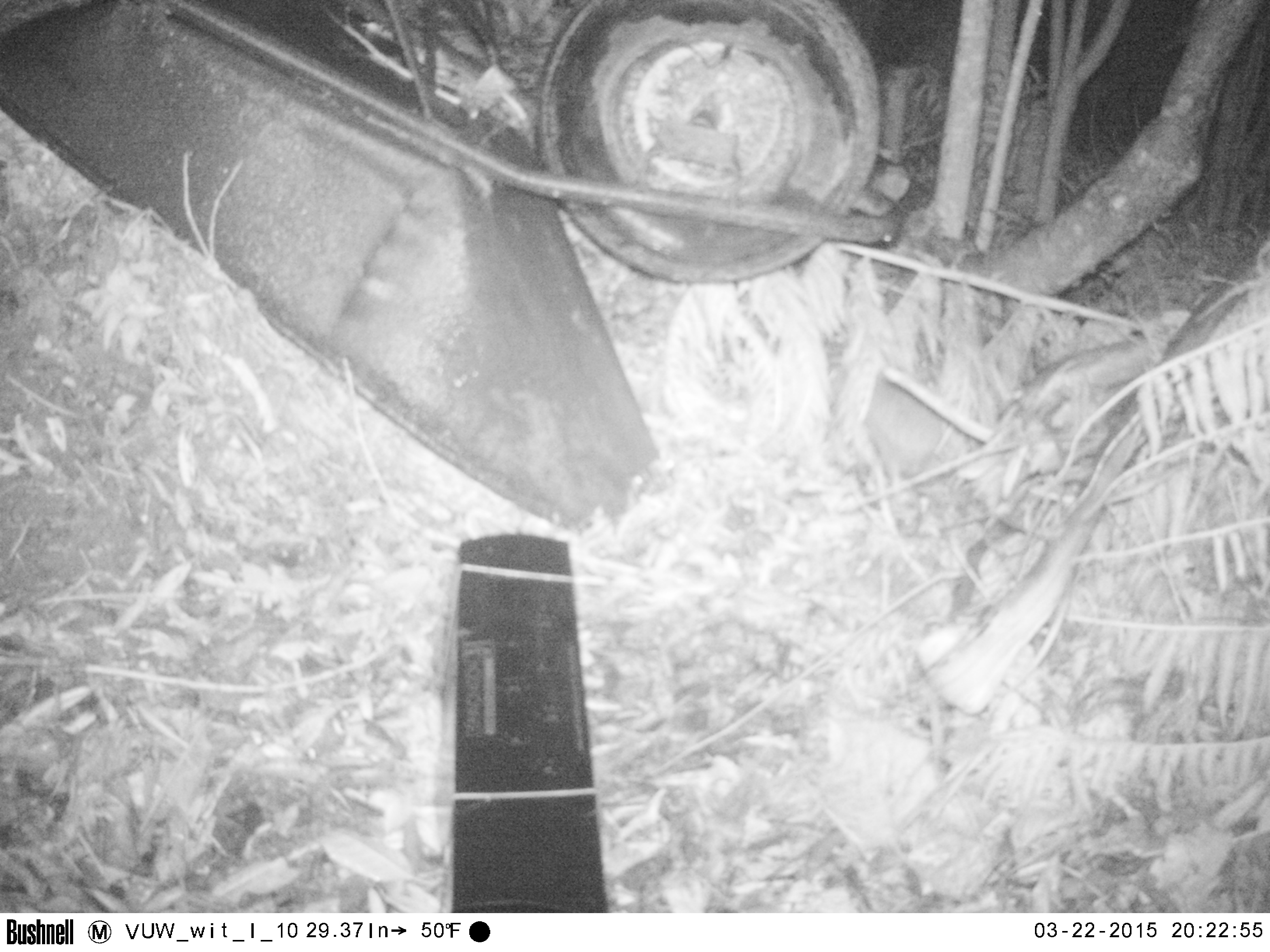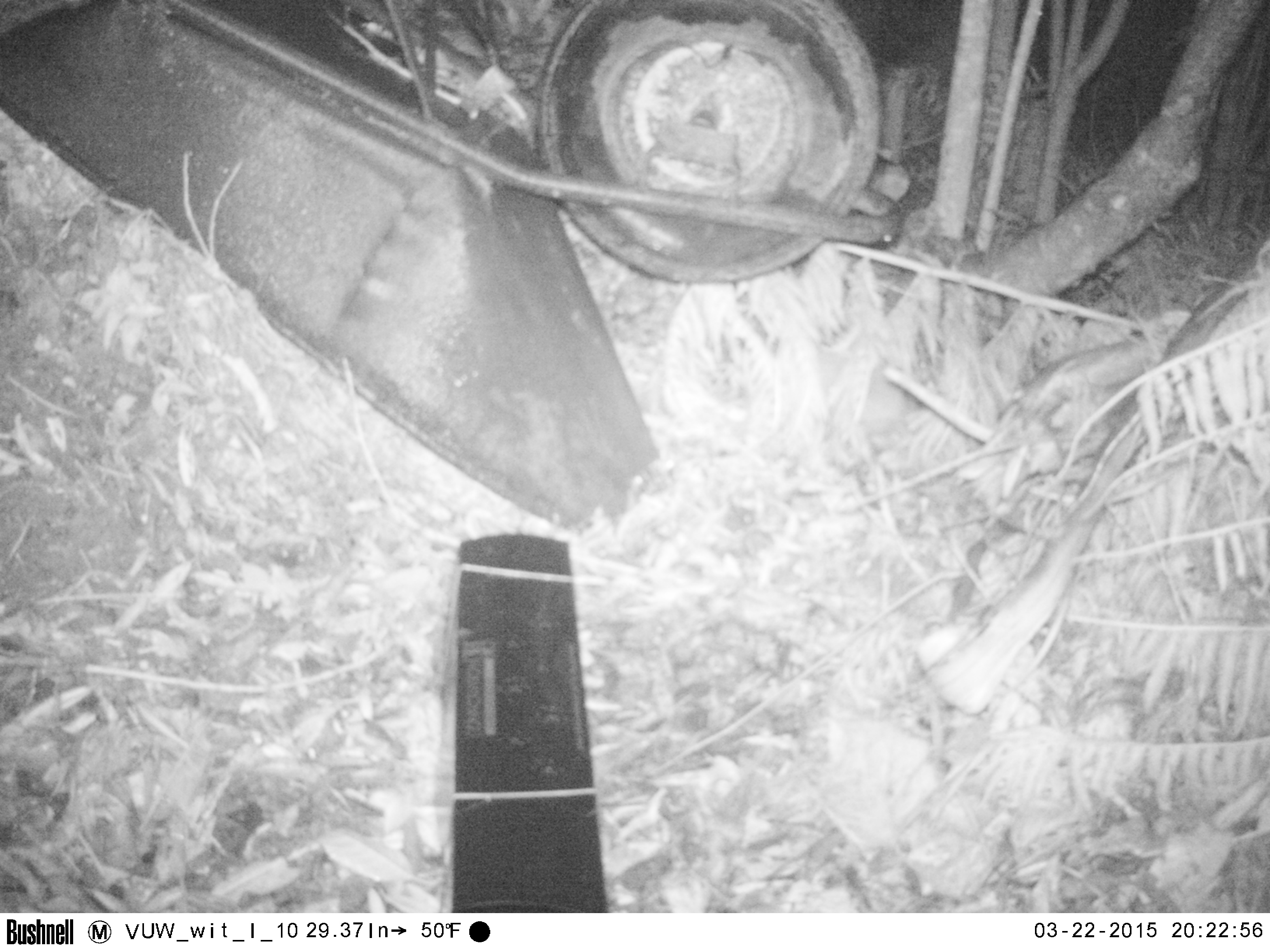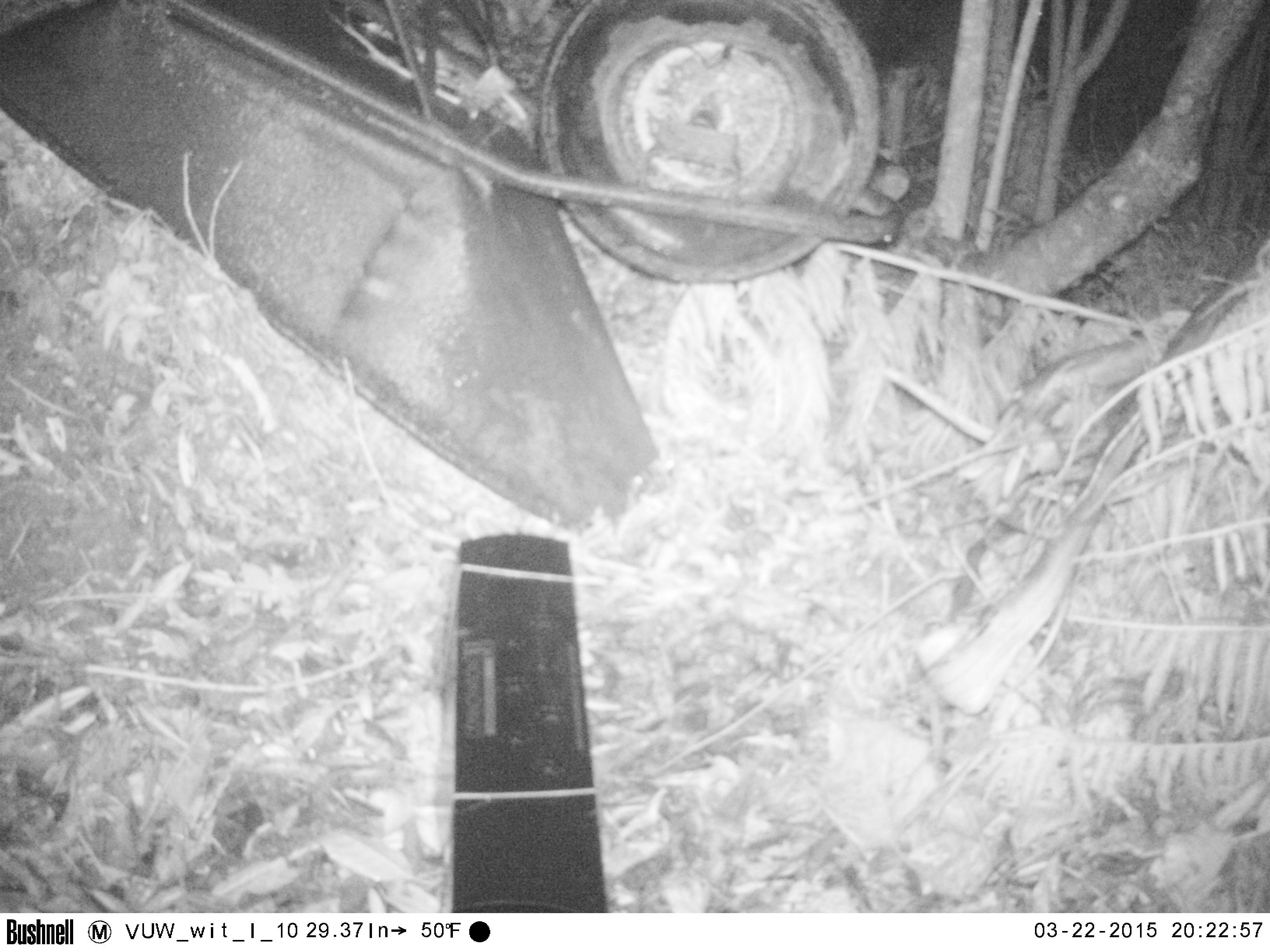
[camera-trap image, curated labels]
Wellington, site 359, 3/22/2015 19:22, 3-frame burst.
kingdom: Animalia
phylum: Chordata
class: Mammalia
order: Eulipotyphla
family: Erinaceidae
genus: Erinaceus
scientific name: Erinaceus europaeus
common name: hedgehog